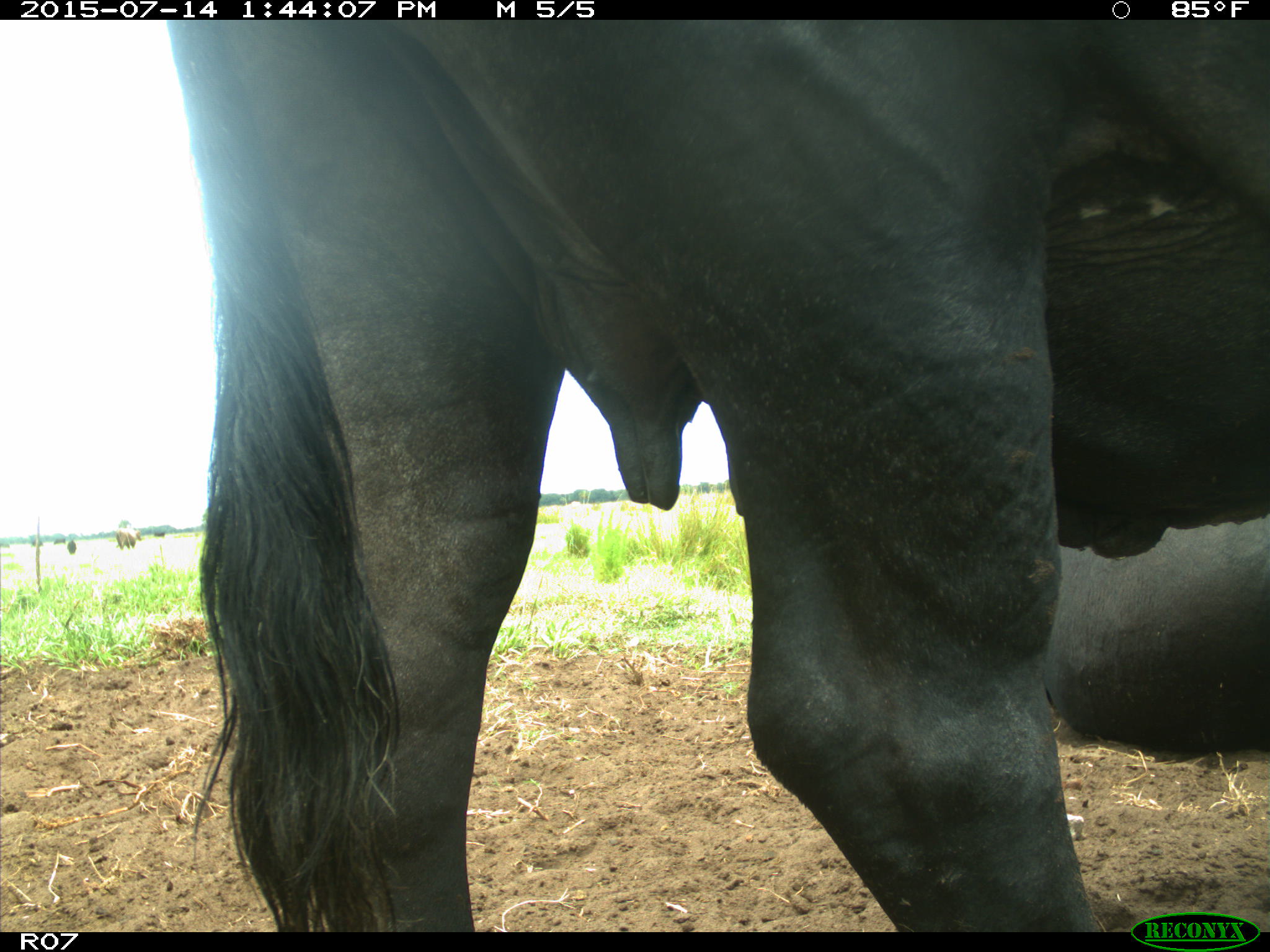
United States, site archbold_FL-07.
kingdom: Animalia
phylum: Chordata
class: Mammalia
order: Artiodactyla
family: Bovidae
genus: Bos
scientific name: Bos taurus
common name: domestic cow